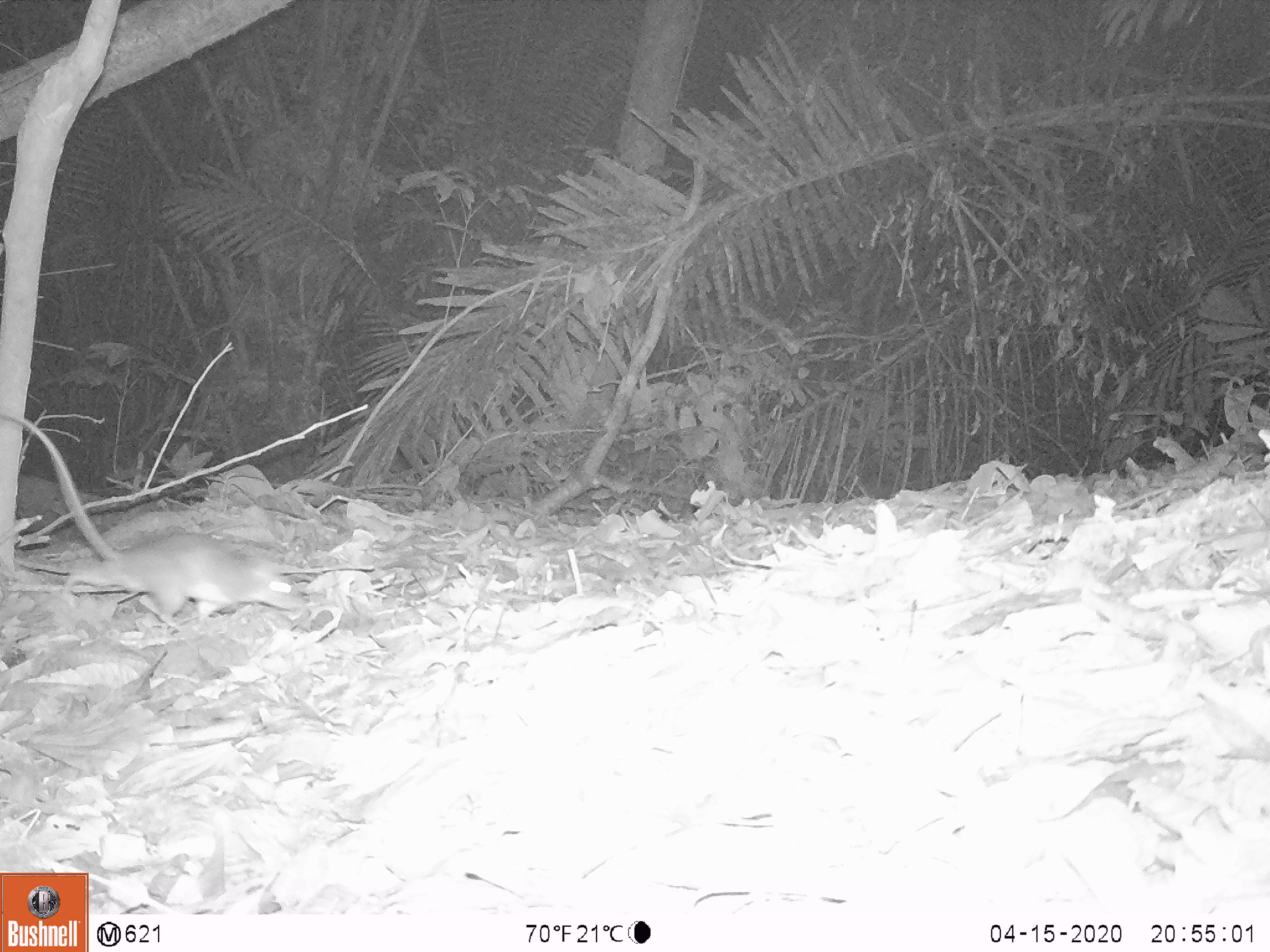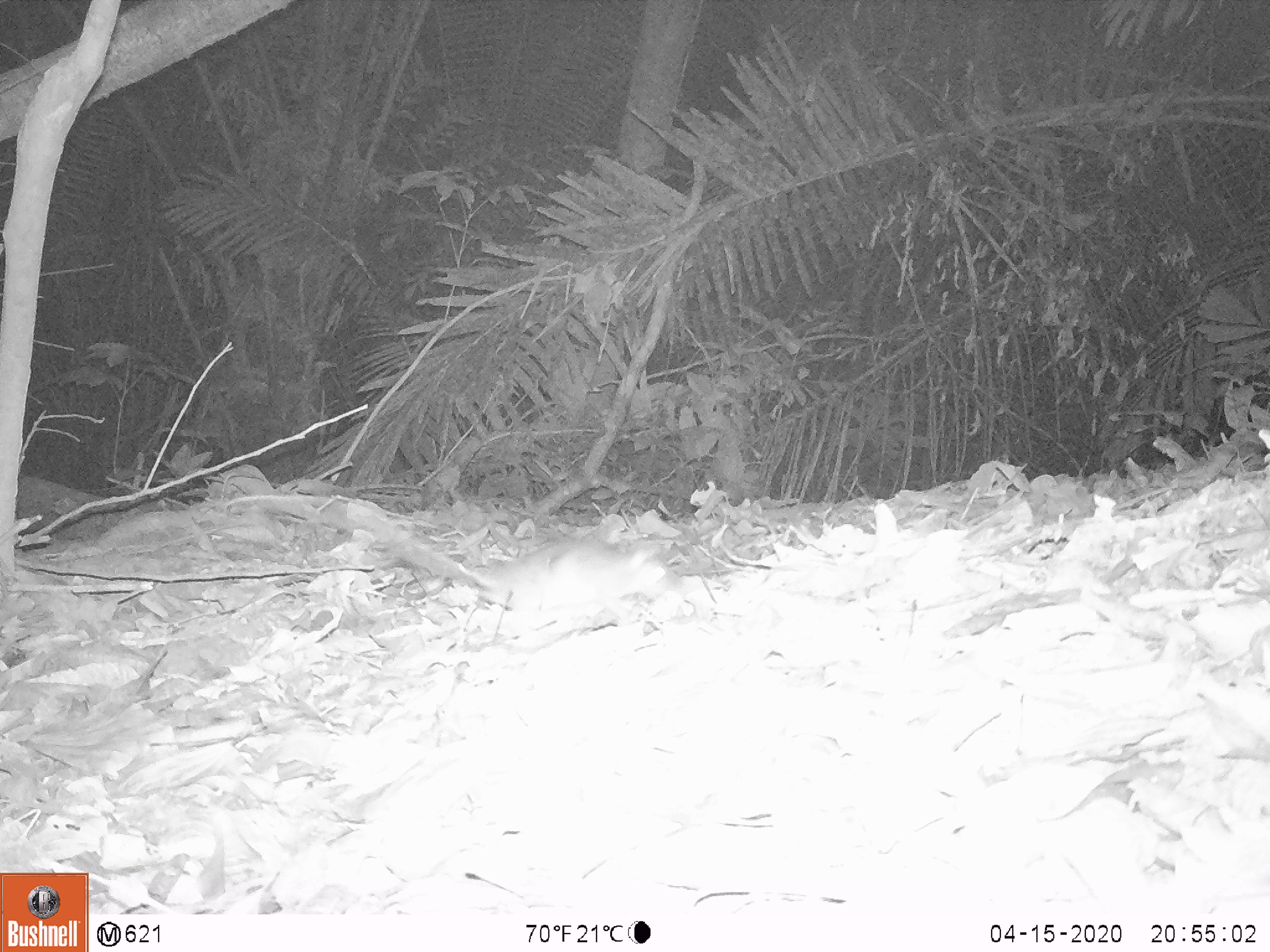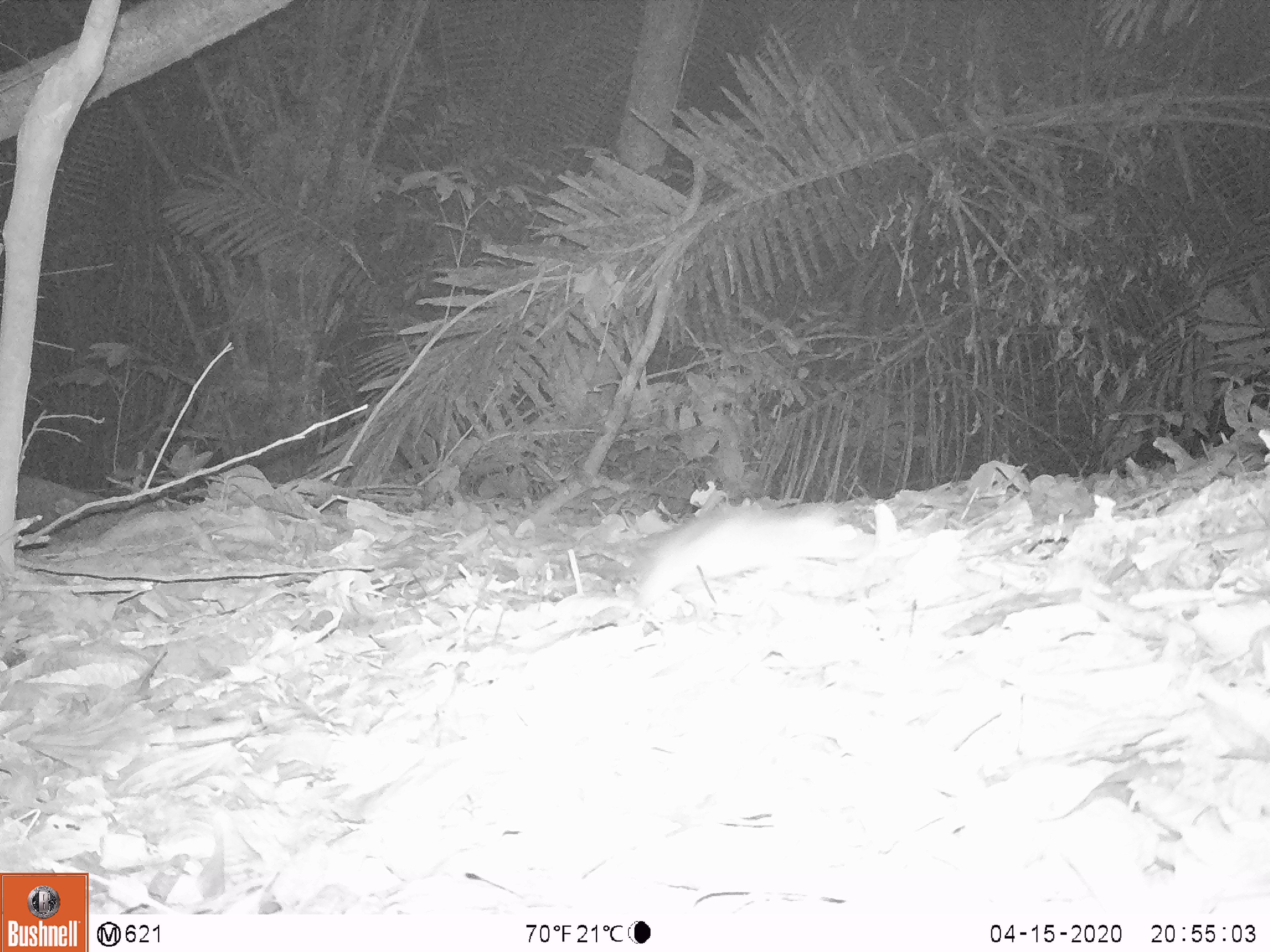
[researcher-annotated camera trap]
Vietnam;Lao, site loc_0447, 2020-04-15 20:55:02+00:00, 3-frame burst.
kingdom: Animalia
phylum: Chordata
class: Mammalia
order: Rodentia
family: Muridae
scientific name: Muridae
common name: old-world mice and rats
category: unidentified murid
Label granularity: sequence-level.